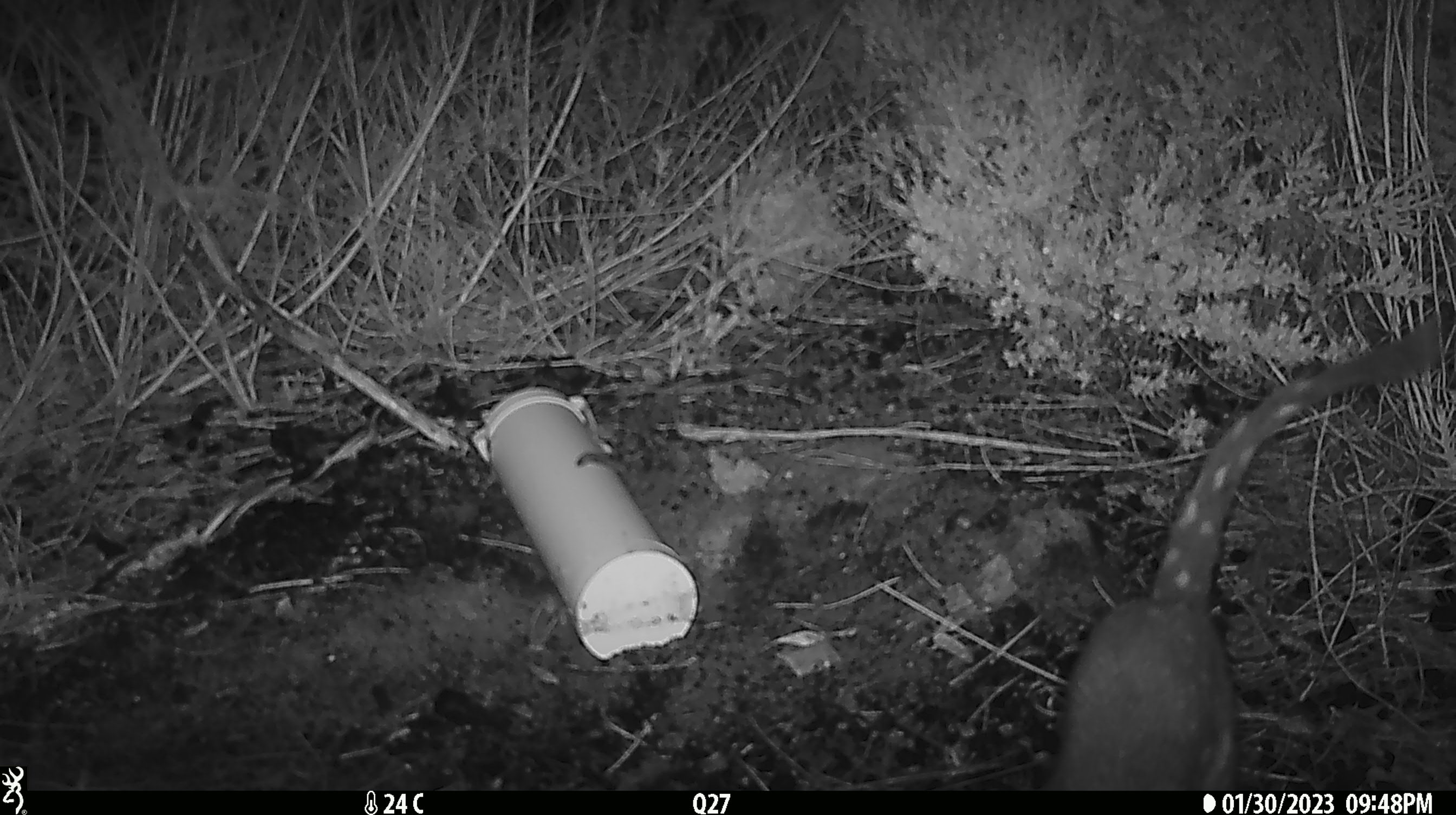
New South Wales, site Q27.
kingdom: Animalia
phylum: Chordata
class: Mammalia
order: Dasyuromorphia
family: Dasyuridae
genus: Dasyurus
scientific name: Dasyurus maculatus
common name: spotted-tailed quoll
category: quoll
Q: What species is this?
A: Quoll (spotted-tailed quoll) (Dasyurus maculatus).